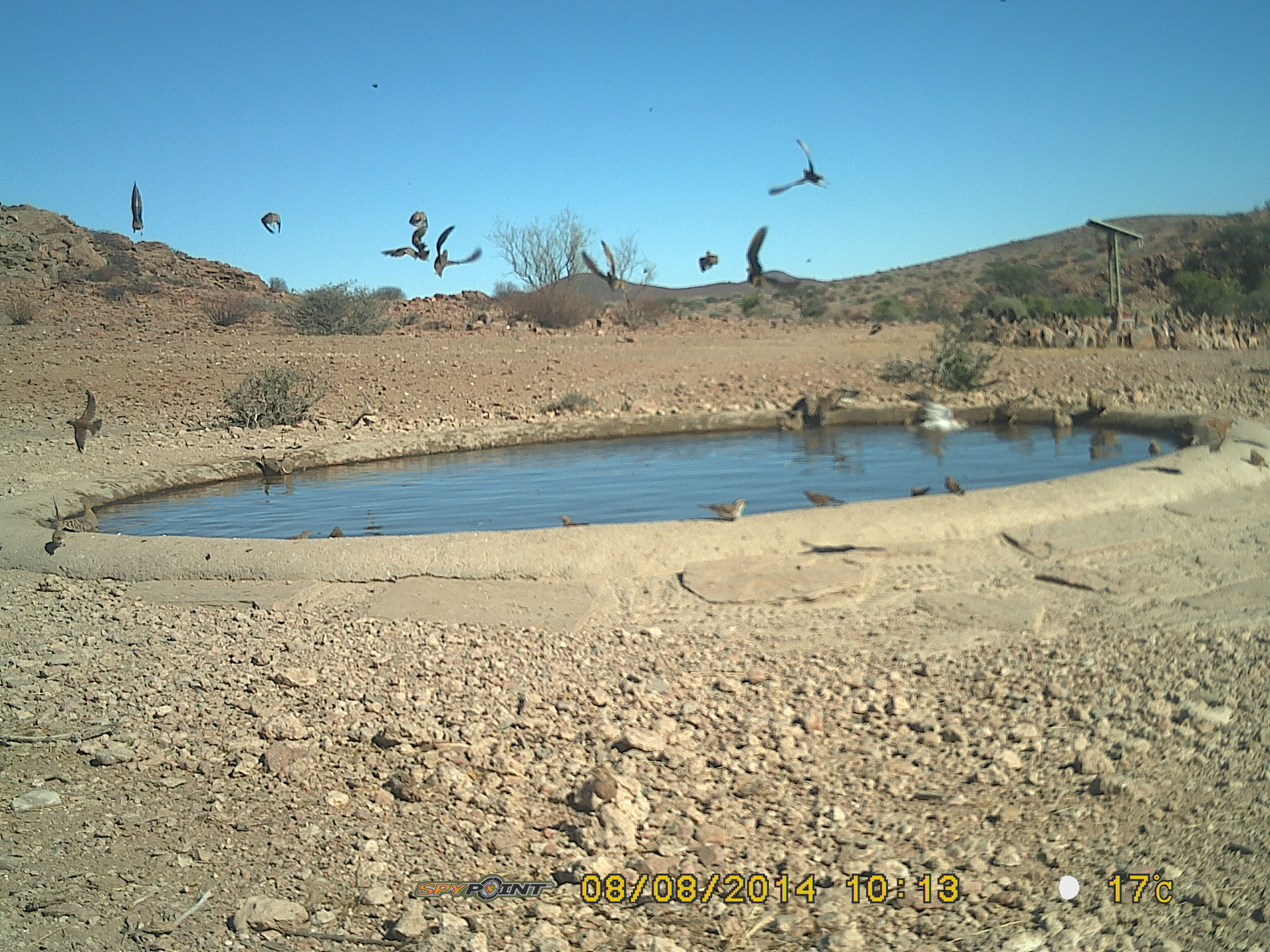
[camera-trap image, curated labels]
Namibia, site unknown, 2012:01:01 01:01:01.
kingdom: Animalia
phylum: Chordata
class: Aves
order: Pterocliformes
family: Pteroclidae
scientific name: Pteroclidae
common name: sandgrouse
Pteroclidae (sandgrouse).